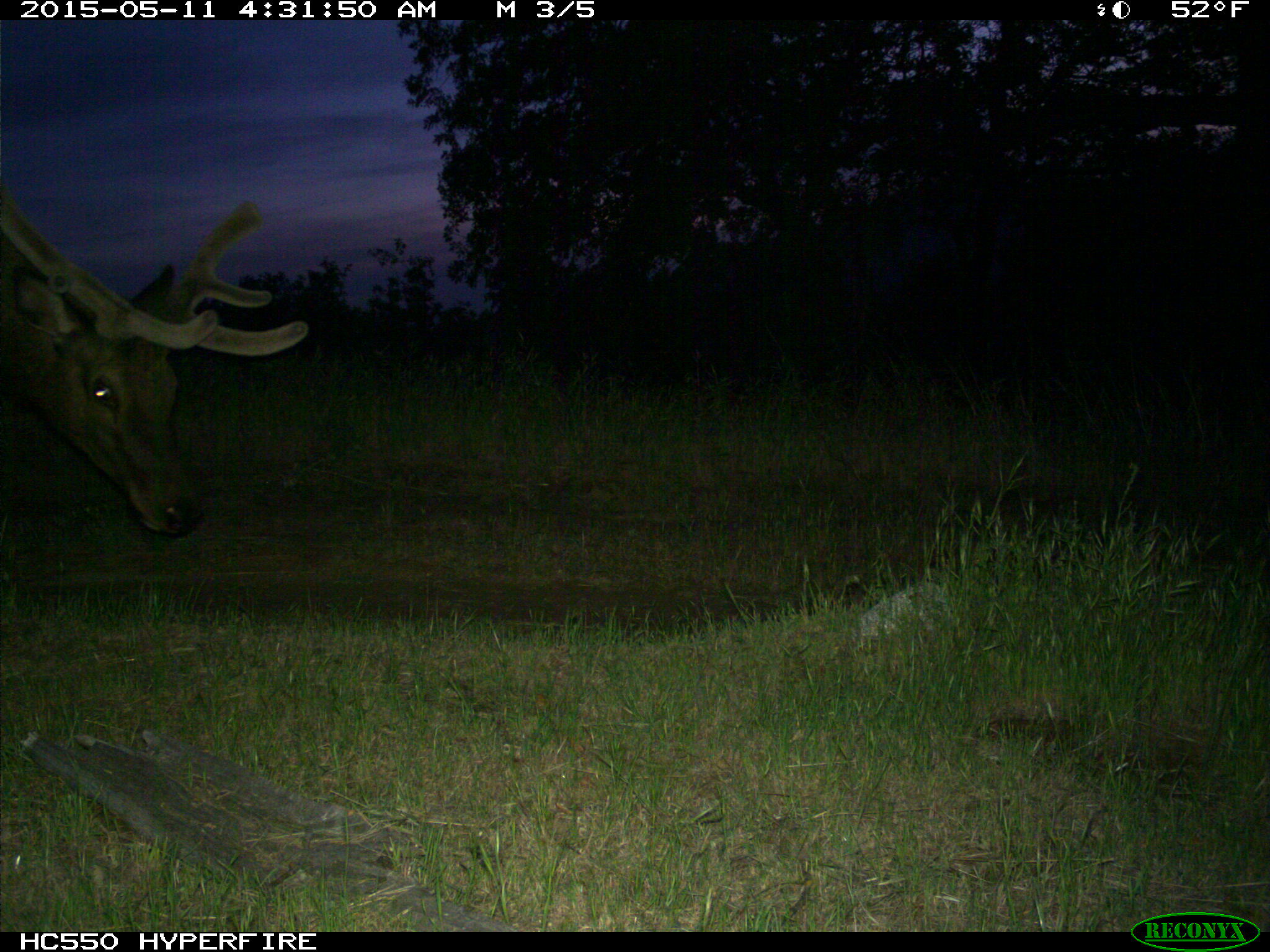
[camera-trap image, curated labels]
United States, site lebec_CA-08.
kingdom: Animalia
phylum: Chordata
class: Mammalia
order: Artiodactyla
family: Cervidae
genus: Cervus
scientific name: Cervus canadensis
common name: elk